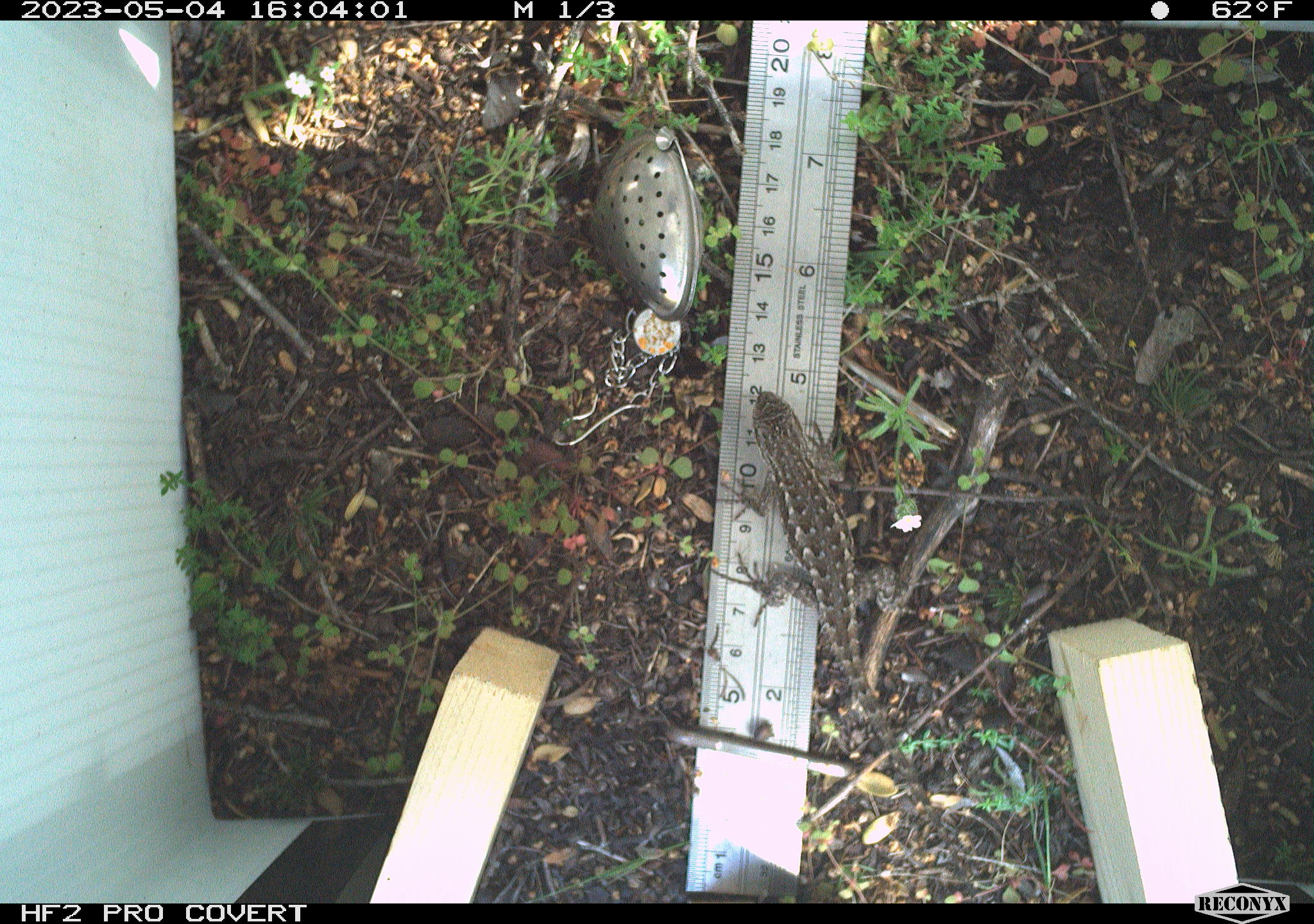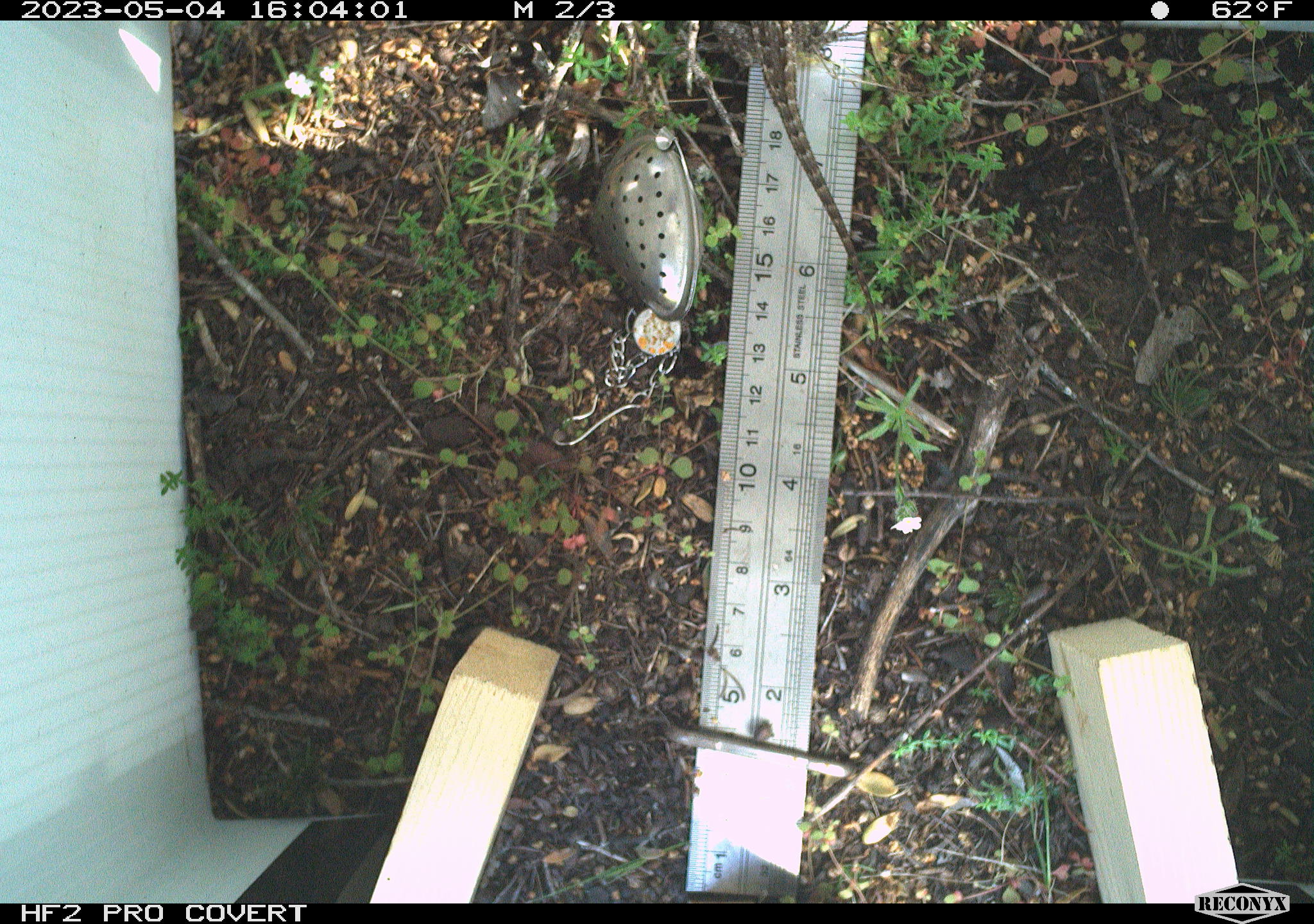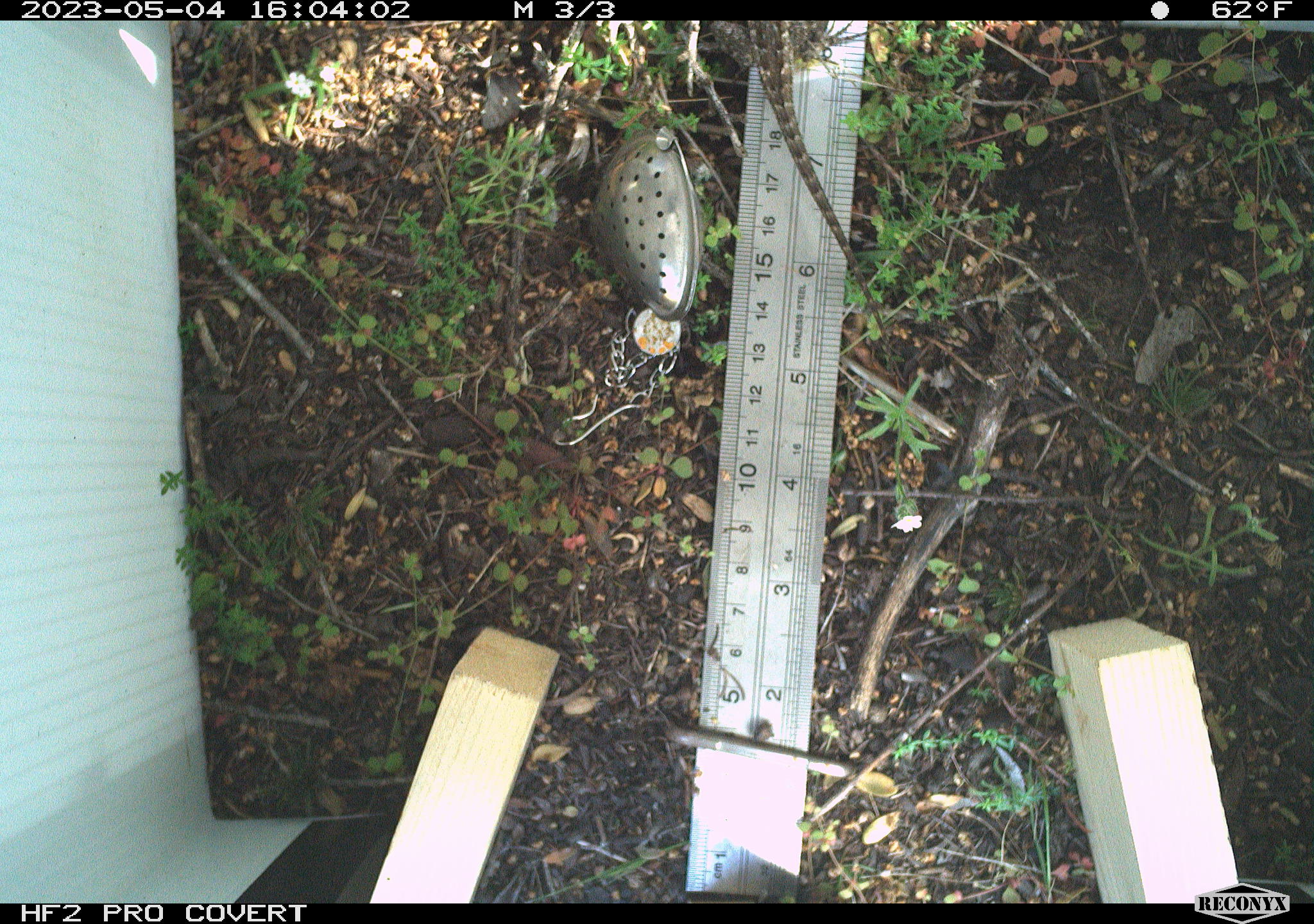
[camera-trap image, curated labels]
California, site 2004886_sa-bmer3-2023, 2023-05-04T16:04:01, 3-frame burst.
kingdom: Animalia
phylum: Chordata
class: Reptilia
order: Squamata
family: Phrynosomatidae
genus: Uta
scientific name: Uta stansburiana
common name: common side-blotched lizard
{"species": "common side-blotched lizard (Uta stansburiana)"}